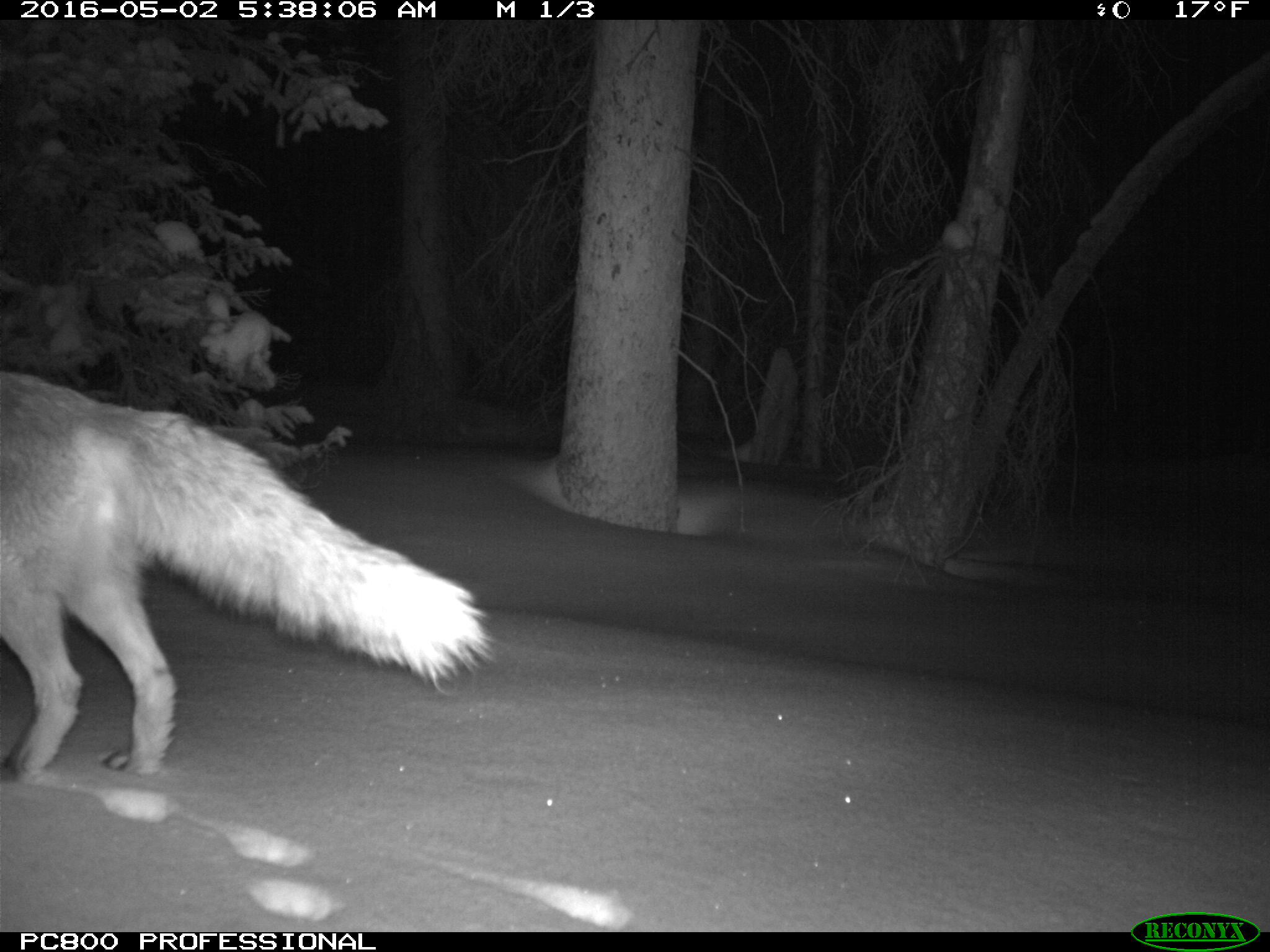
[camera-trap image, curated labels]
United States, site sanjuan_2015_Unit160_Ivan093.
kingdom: Animalia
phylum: Chordata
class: Mammalia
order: Carnivora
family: Canidae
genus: Canis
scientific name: Canis latrans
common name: coyote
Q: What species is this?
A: Canis latrans (coyote).